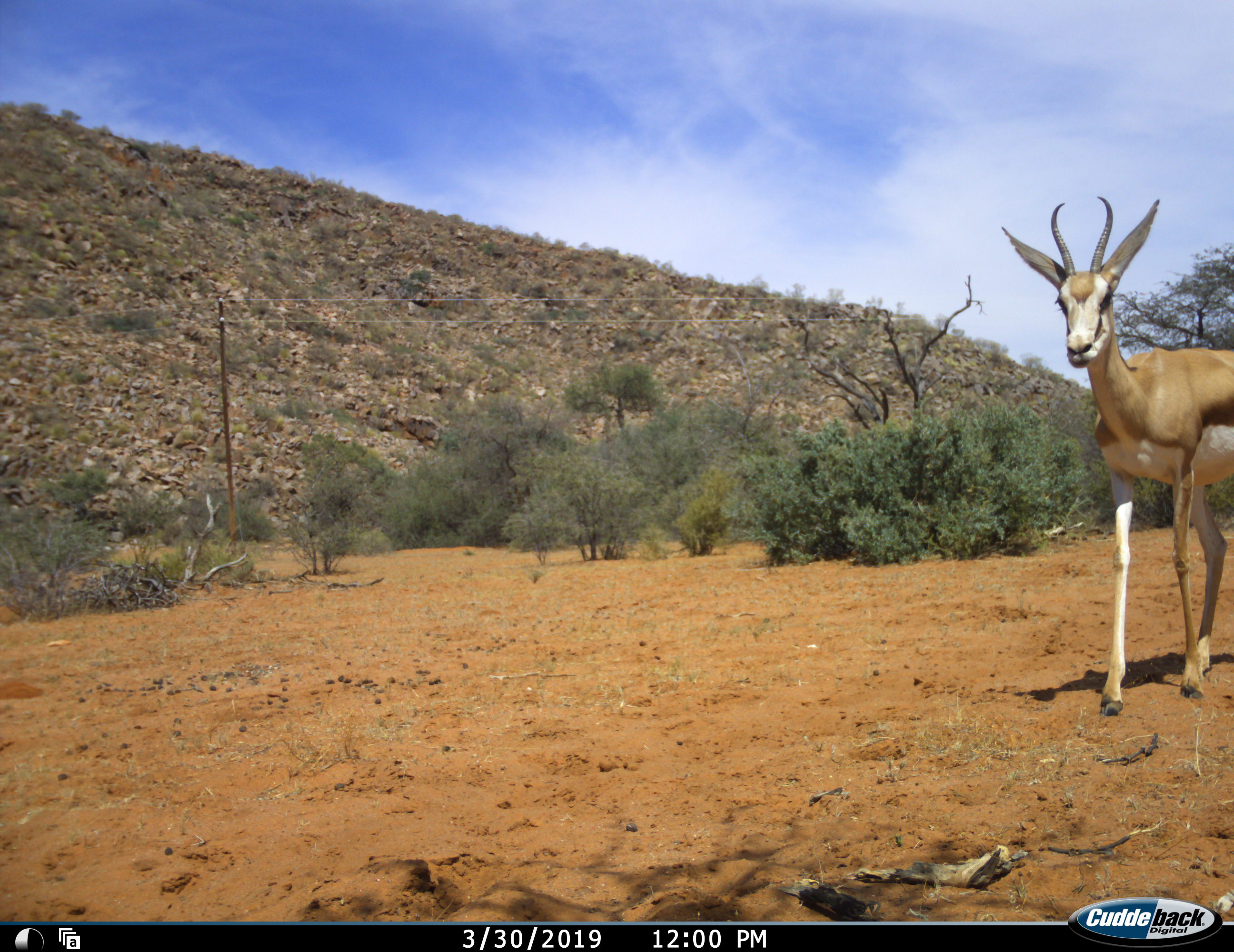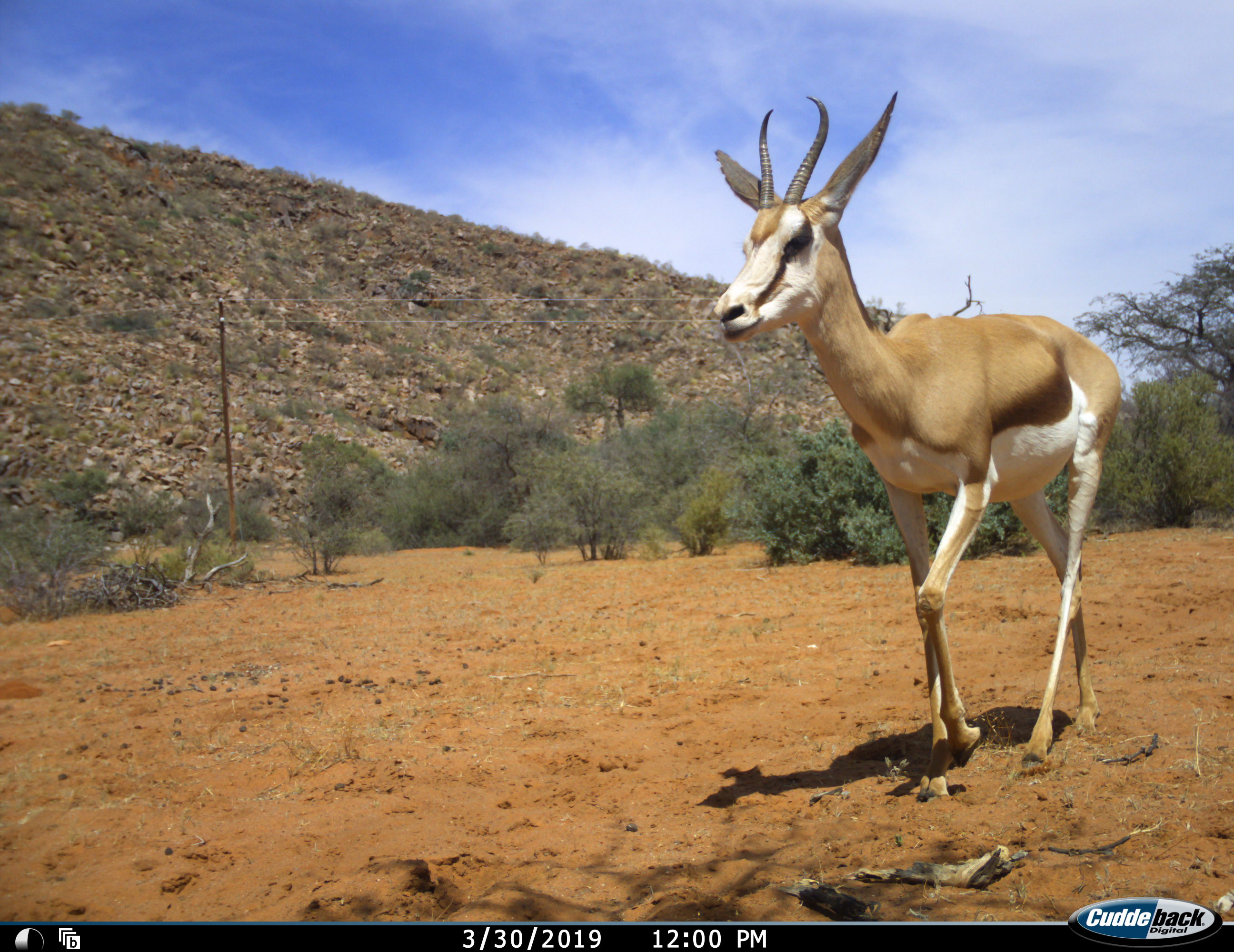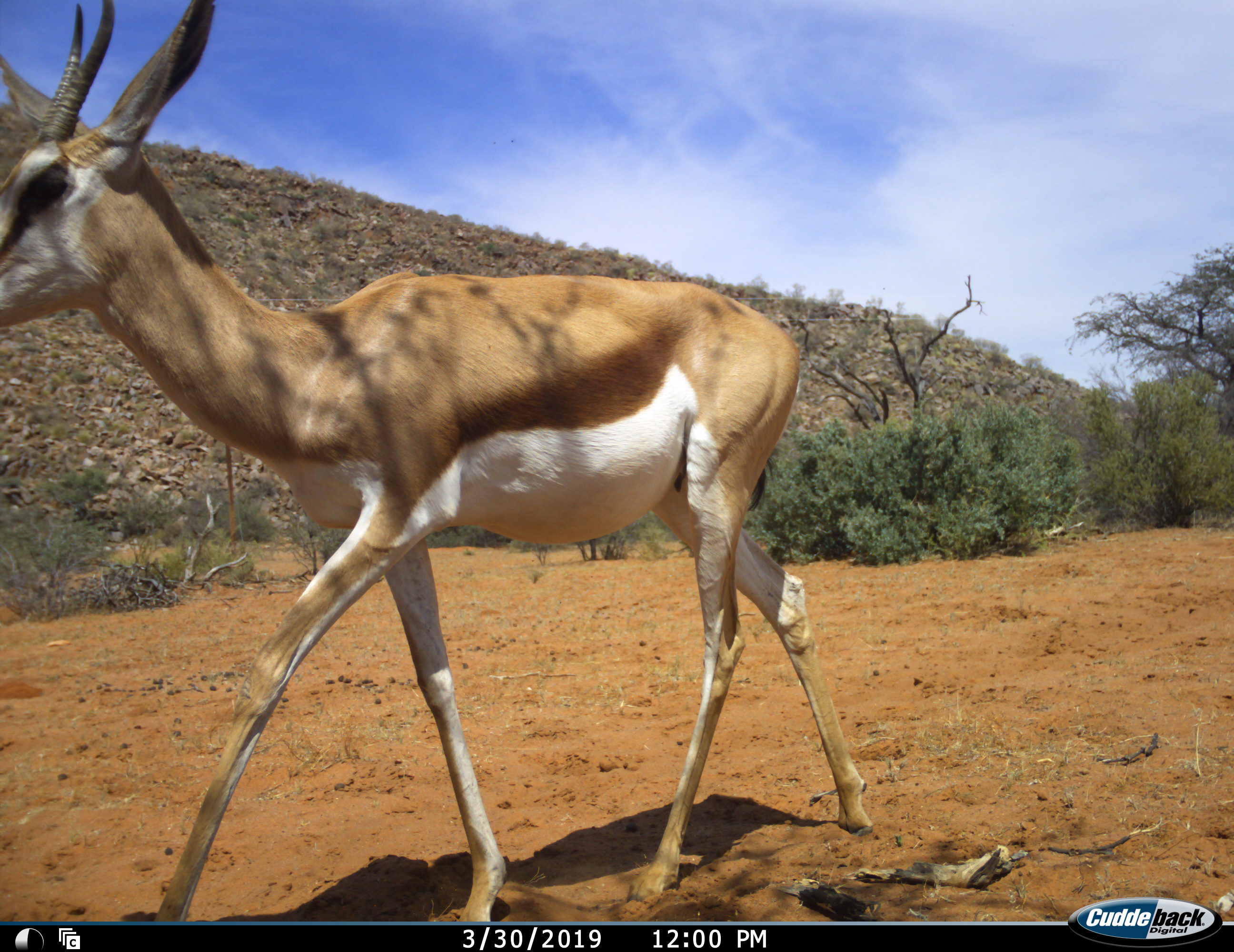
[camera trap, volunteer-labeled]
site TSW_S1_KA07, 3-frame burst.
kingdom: Animalia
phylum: Chordata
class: Mammalia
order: Artiodactyla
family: Bovidae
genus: Antidorcas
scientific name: Antidorcas marsupialis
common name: springbok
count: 1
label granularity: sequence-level